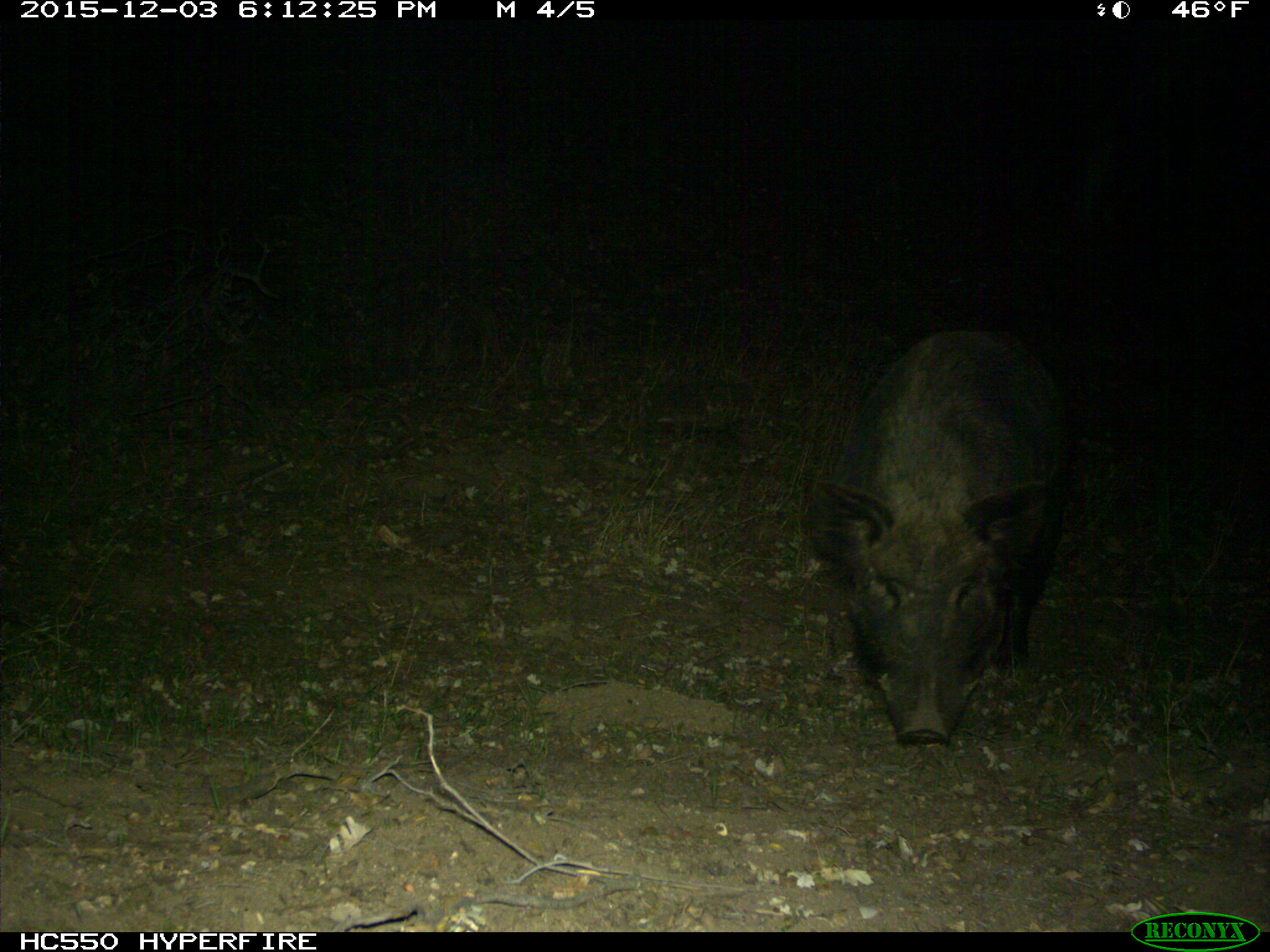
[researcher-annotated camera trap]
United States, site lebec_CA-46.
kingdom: Animalia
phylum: Chordata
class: Mammalia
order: Artiodactyla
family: Suidae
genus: Sus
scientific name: Sus scrofa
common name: wild boar